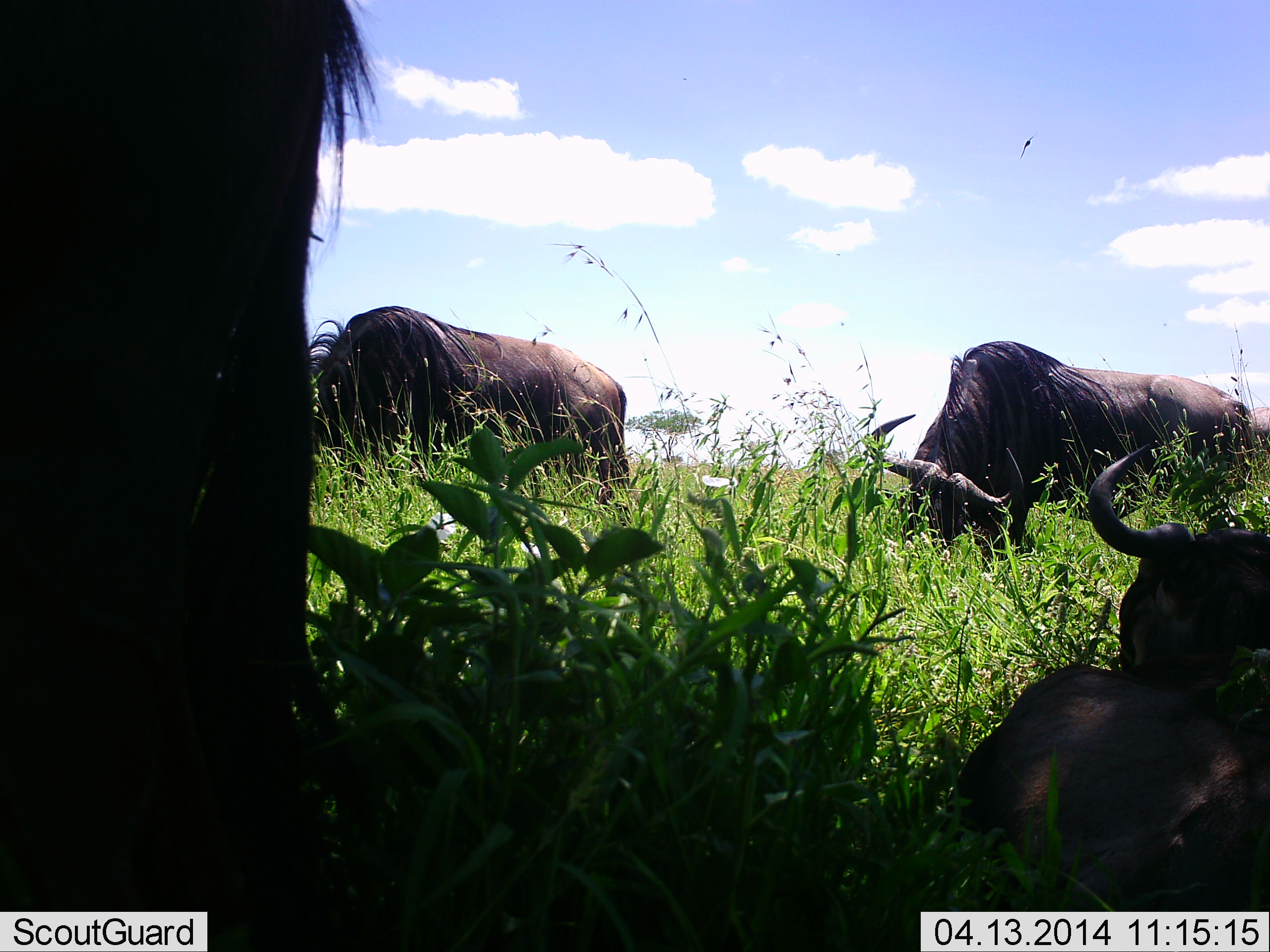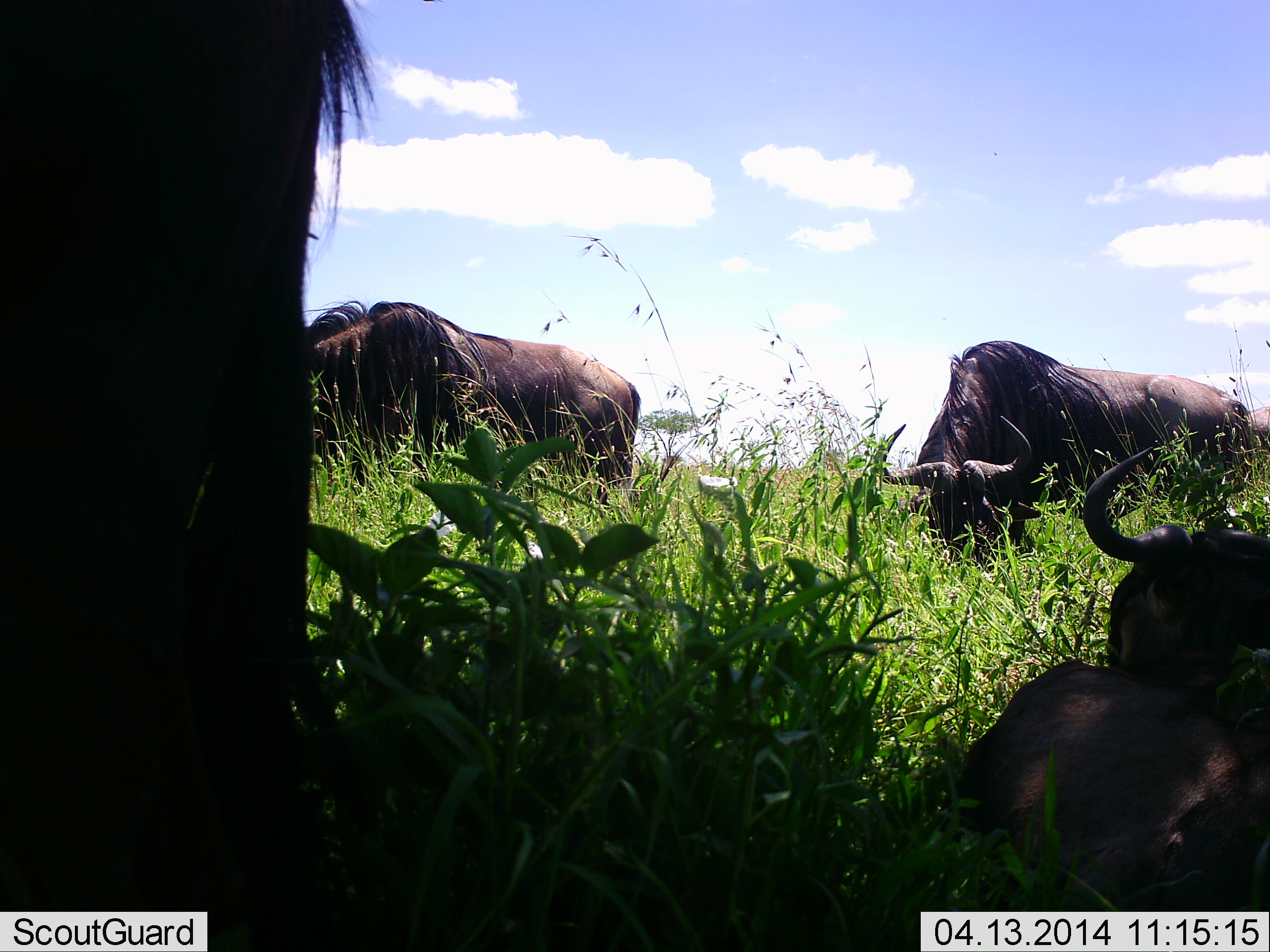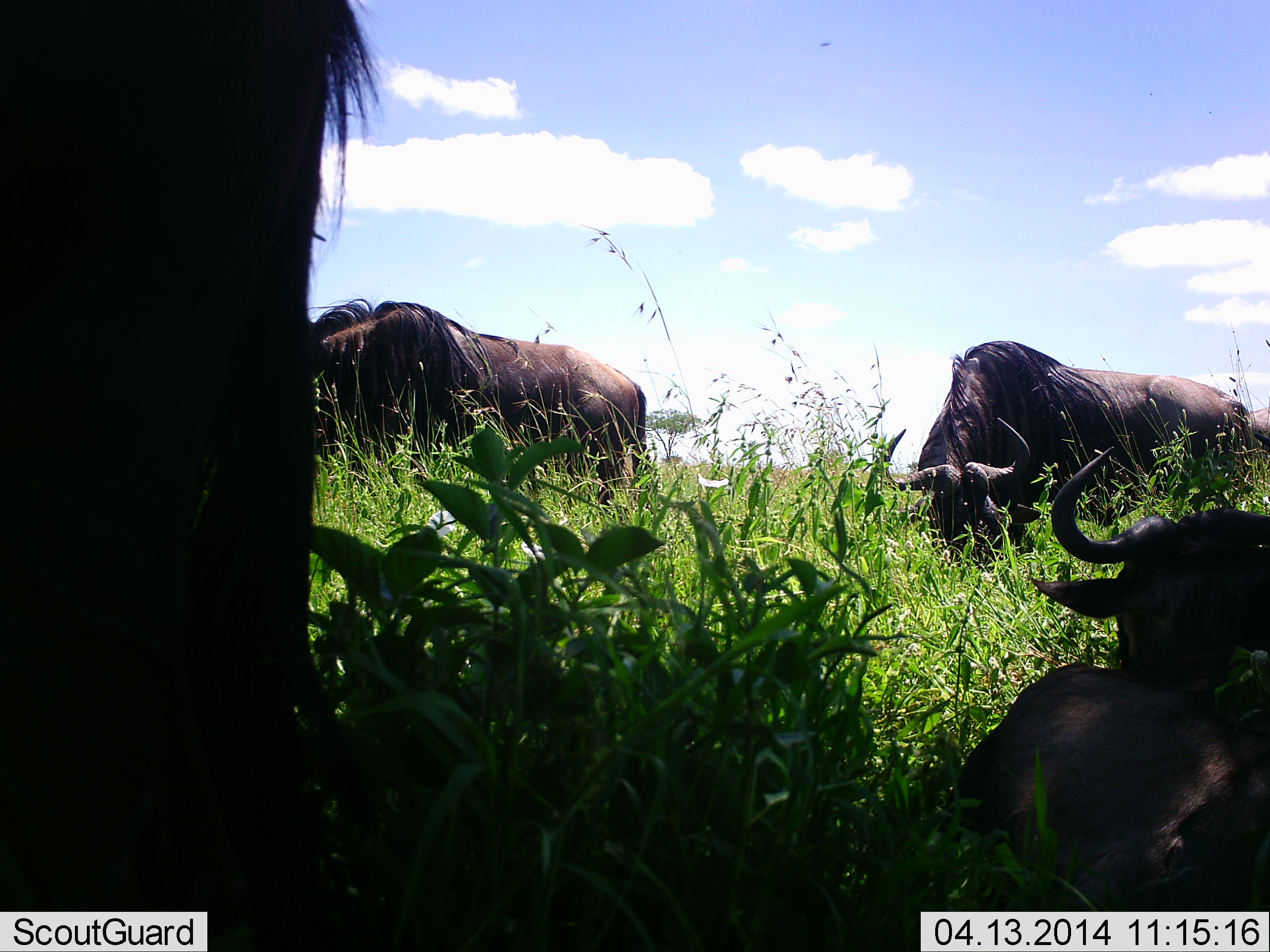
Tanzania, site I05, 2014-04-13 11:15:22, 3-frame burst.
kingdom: Animalia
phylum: Chordata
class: Mammalia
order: Artiodactyla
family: Bovidae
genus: Connochaetes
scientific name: Connochaetes taurinus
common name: blue wildebeest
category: wildebeest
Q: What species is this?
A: Wildebeest (blue wildebeest) (Connochaetes taurinus).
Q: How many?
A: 4.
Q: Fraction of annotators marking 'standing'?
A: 73%.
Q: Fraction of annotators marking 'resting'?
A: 100%.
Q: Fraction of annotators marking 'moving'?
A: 0%.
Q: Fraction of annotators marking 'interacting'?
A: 0%.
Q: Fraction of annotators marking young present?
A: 9%.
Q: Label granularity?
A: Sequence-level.